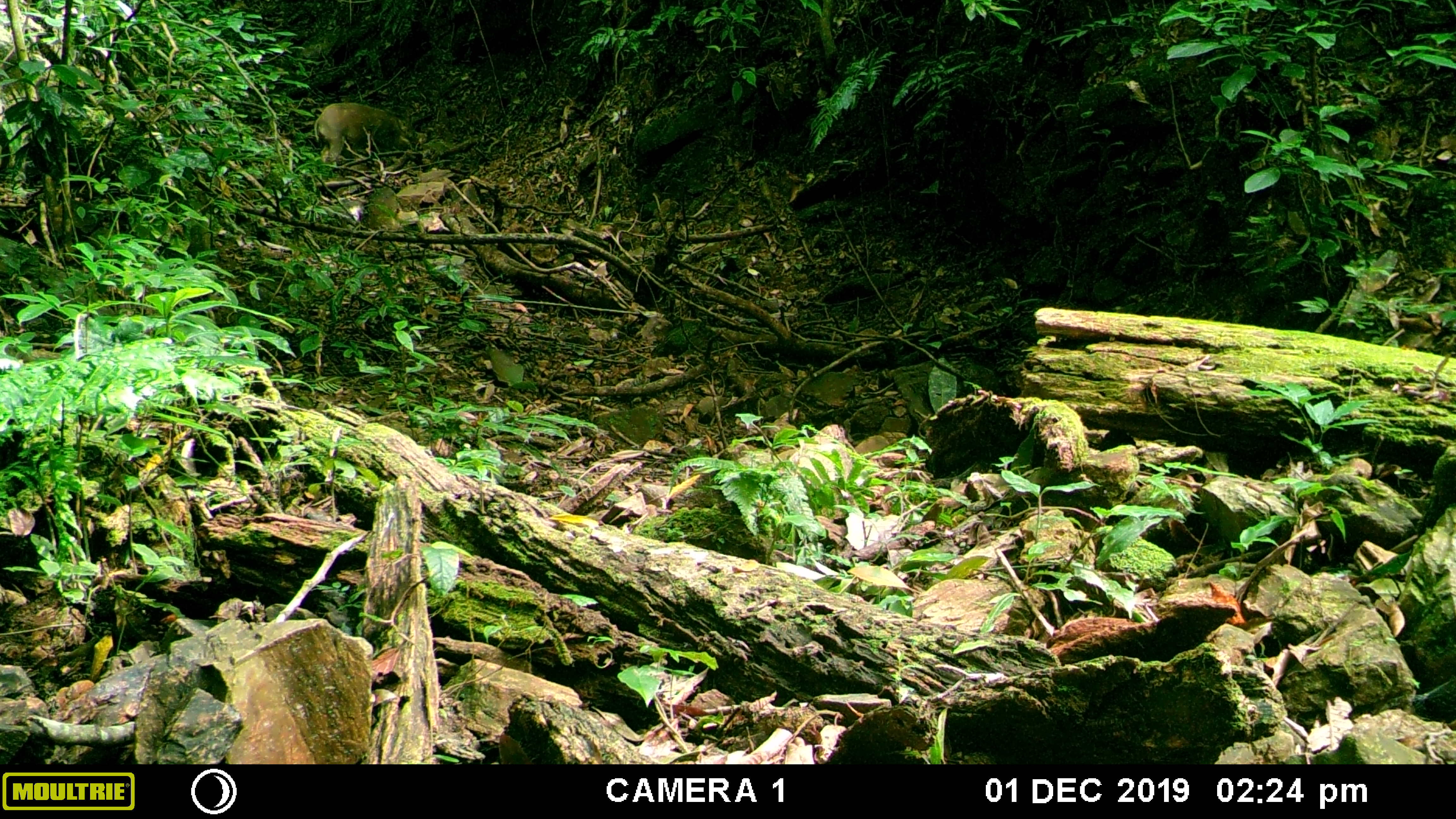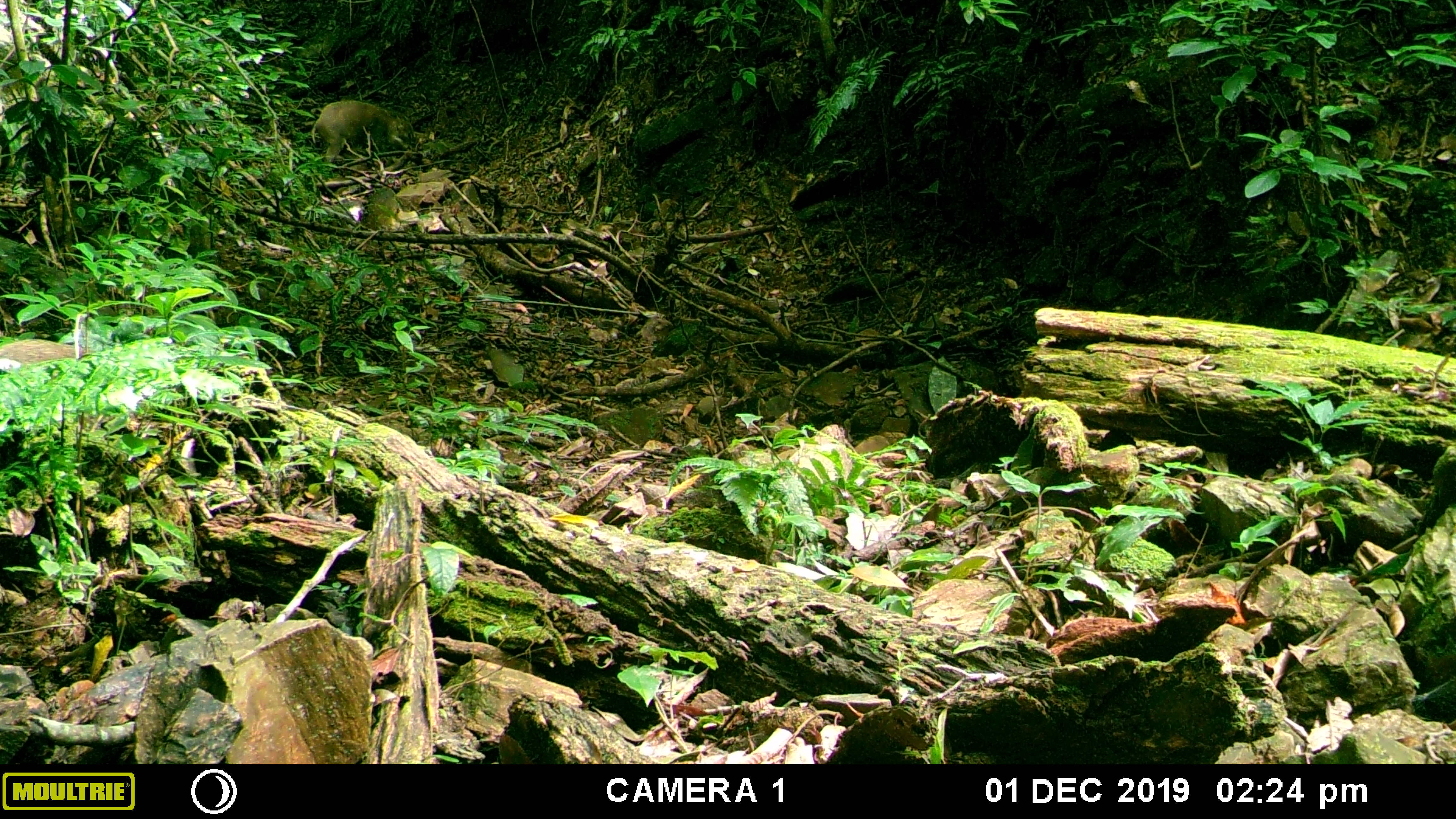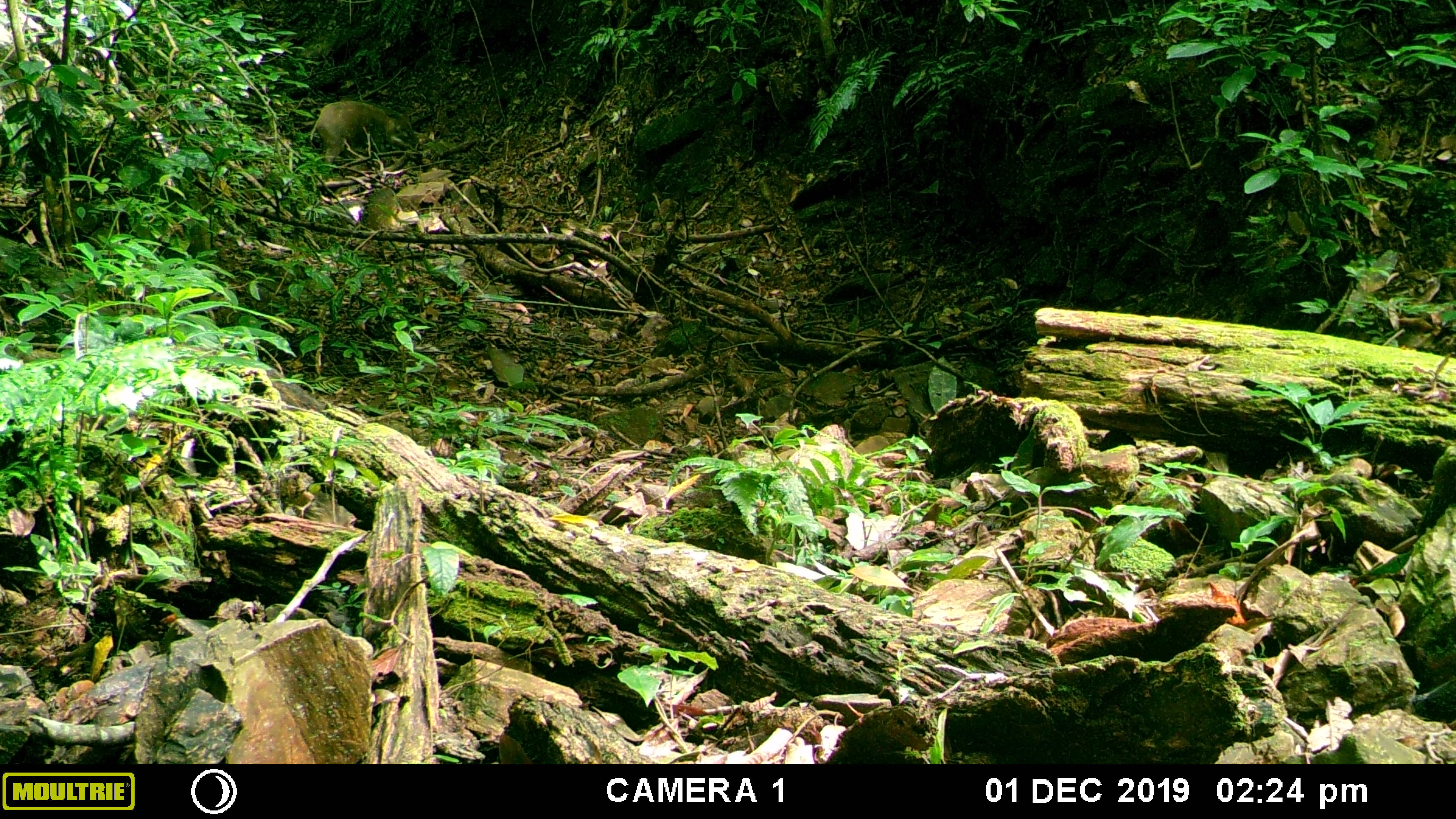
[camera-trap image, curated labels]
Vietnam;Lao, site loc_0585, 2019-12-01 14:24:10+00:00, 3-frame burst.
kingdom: Animalia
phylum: Chordata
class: Mammalia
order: Artiodactyla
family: Suidae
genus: Sus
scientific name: Sus scrofa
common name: eurasian wild pig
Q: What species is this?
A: Eurasian wild pig (Sus scrofa).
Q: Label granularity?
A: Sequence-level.